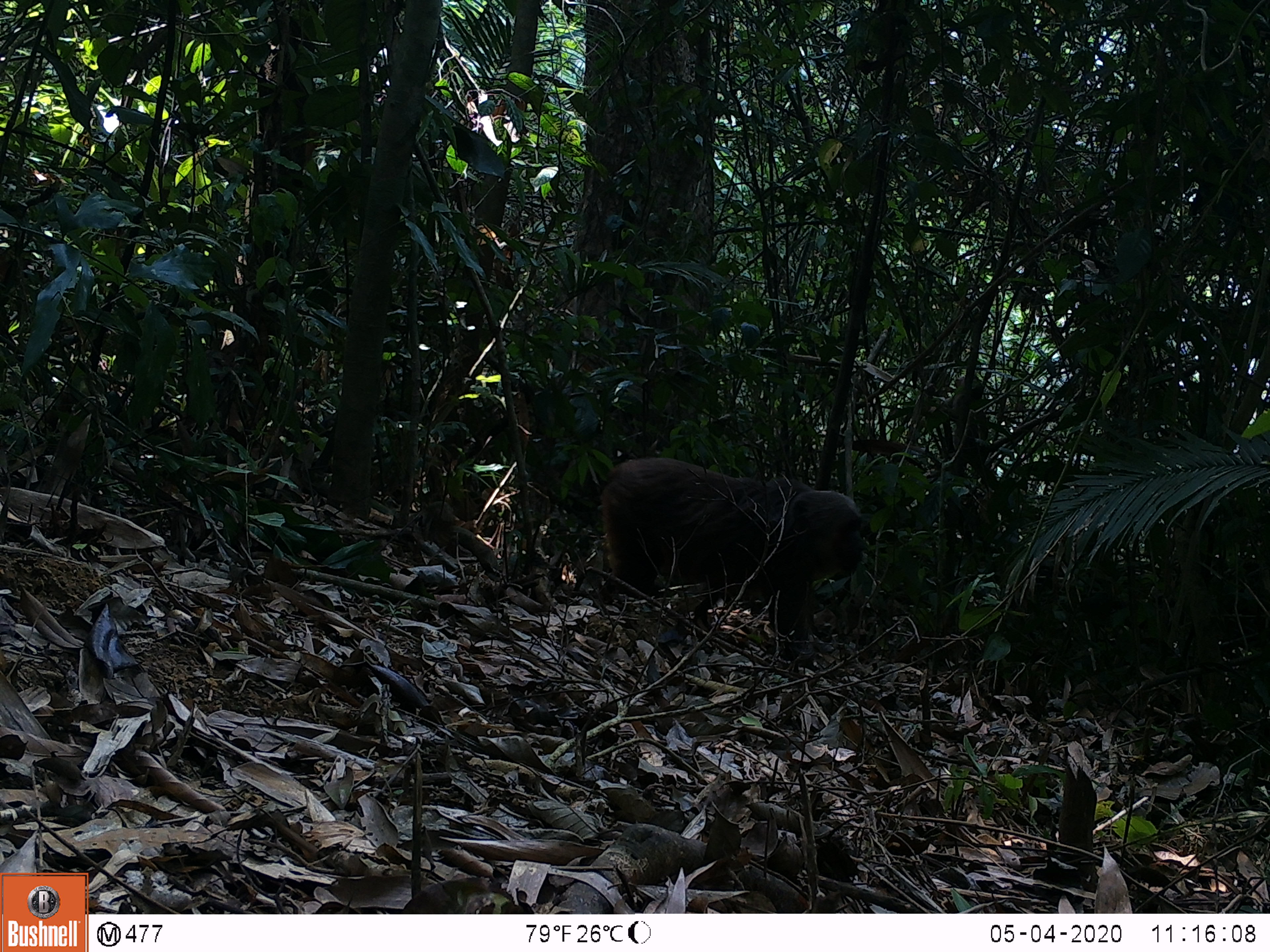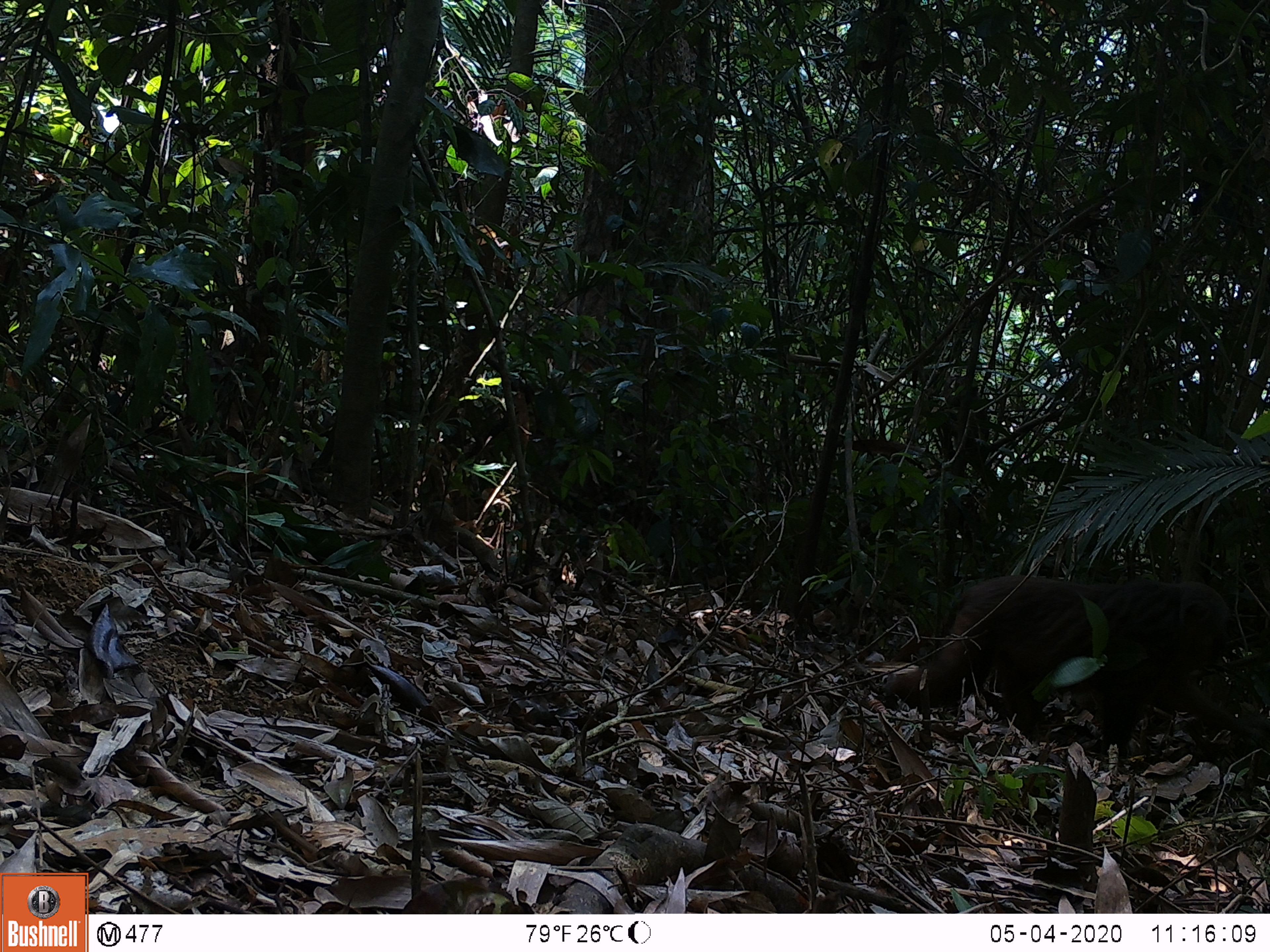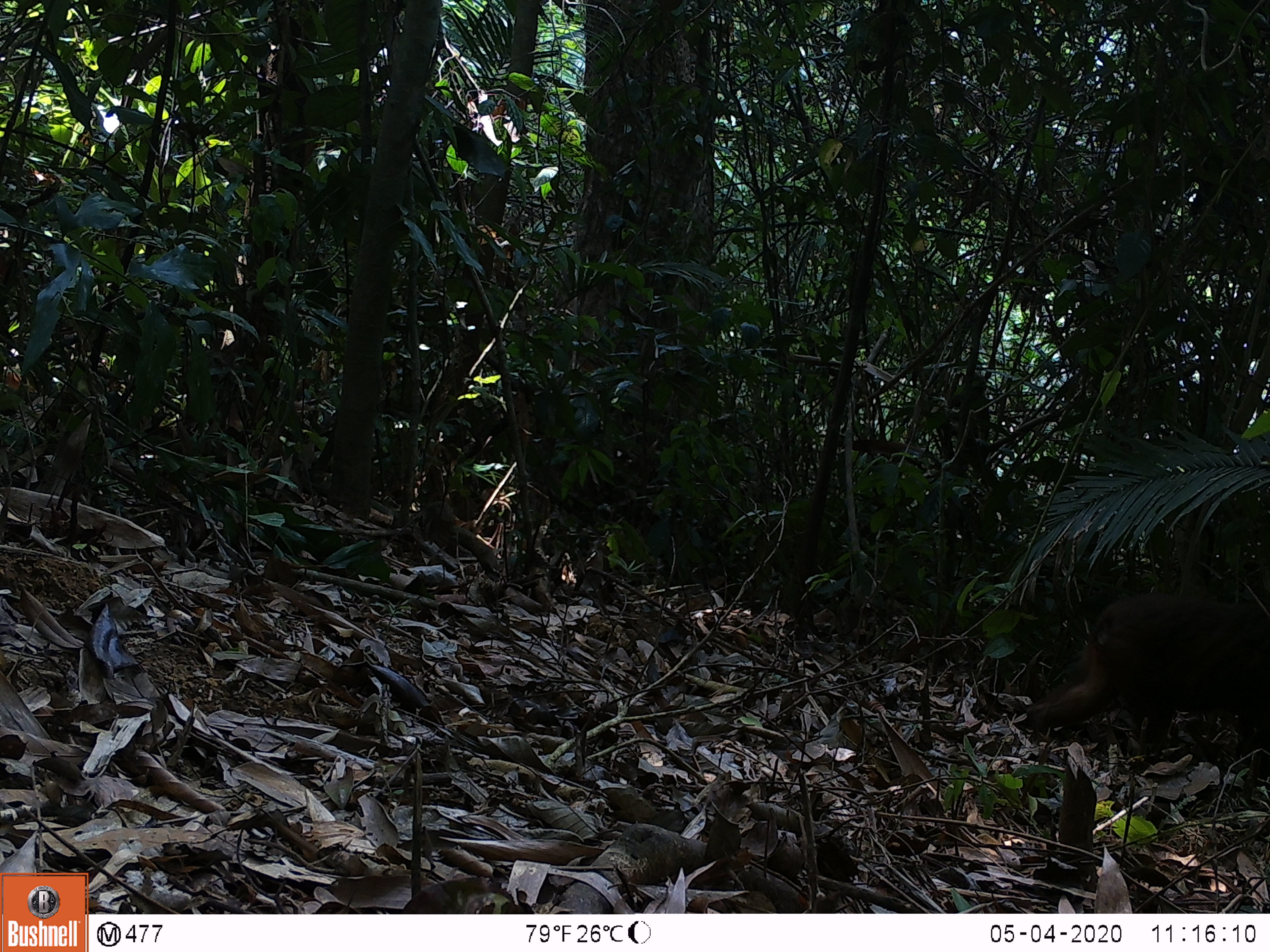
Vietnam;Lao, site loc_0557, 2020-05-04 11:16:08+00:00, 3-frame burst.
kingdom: Animalia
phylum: Chordata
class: Mammalia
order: Primates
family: Cercopithecidae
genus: Macaca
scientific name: Macaca arctoides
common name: stump-tailed macaque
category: stump tailed macaque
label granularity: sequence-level